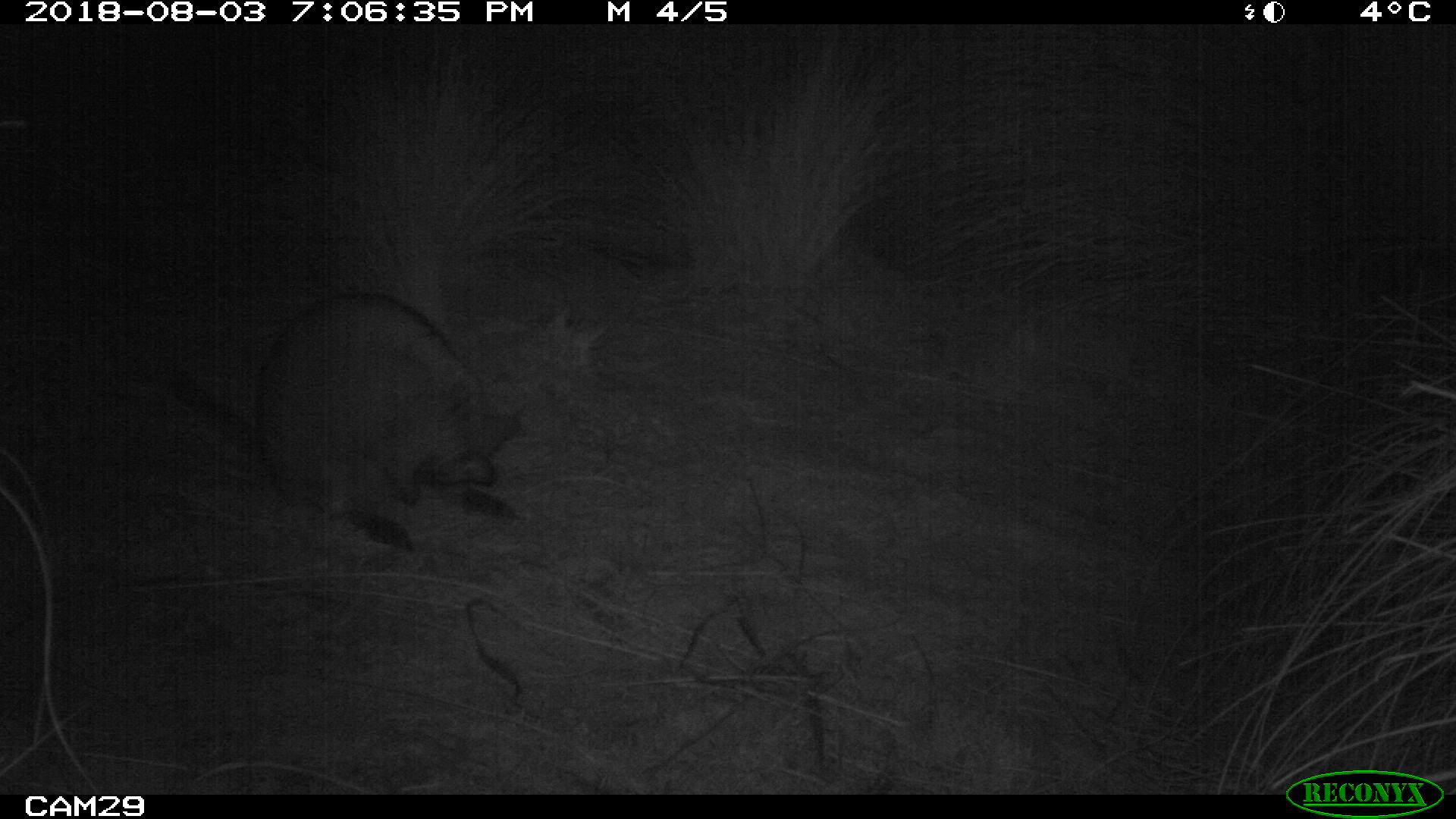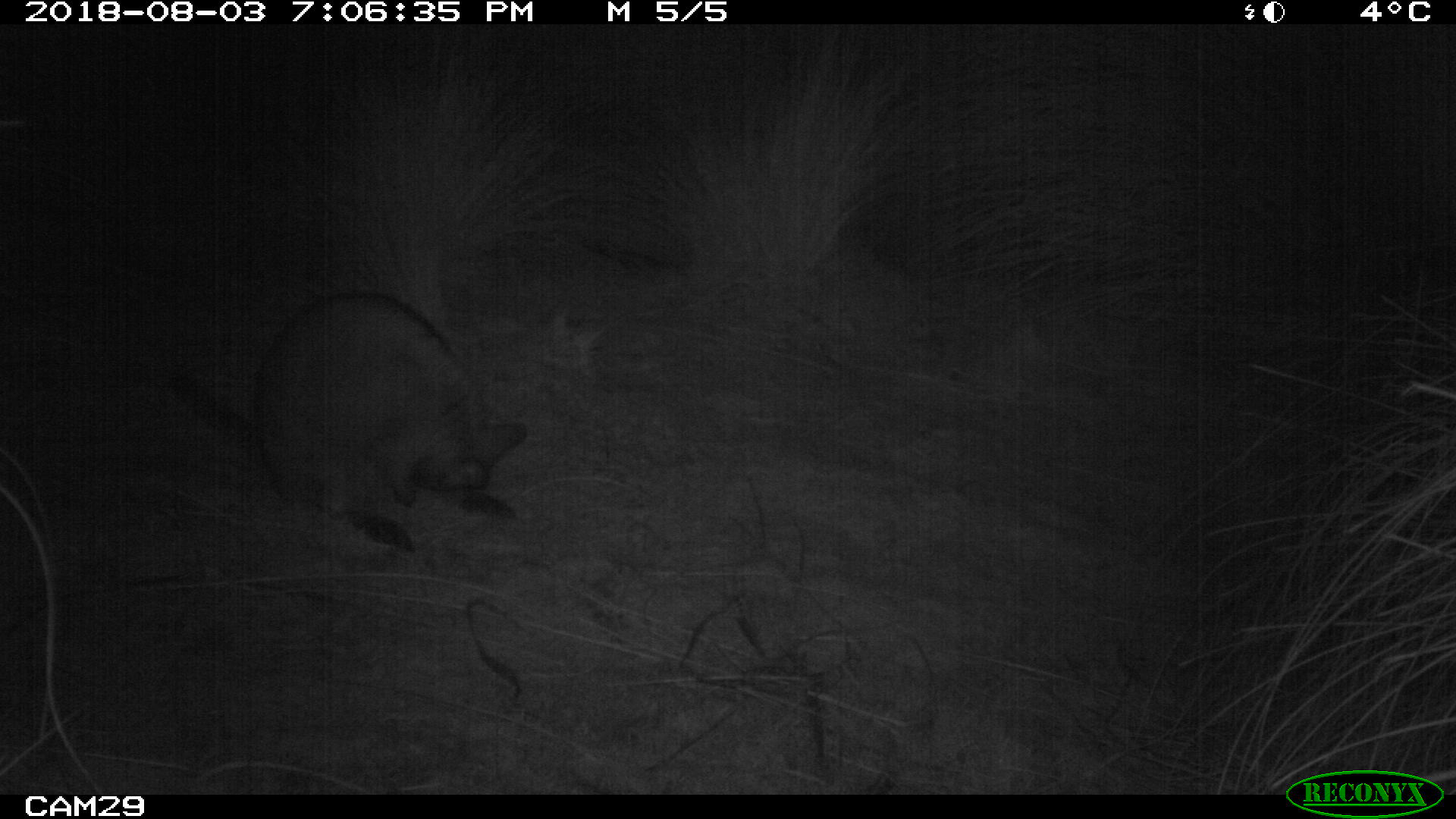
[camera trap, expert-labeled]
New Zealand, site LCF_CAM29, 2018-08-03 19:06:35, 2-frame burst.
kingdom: Animalia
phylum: Chordata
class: Mammalia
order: Diprotodontia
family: Macropodidae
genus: Notamacropus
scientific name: Notamacropus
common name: wallaby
Wallaby (Notamacropus).